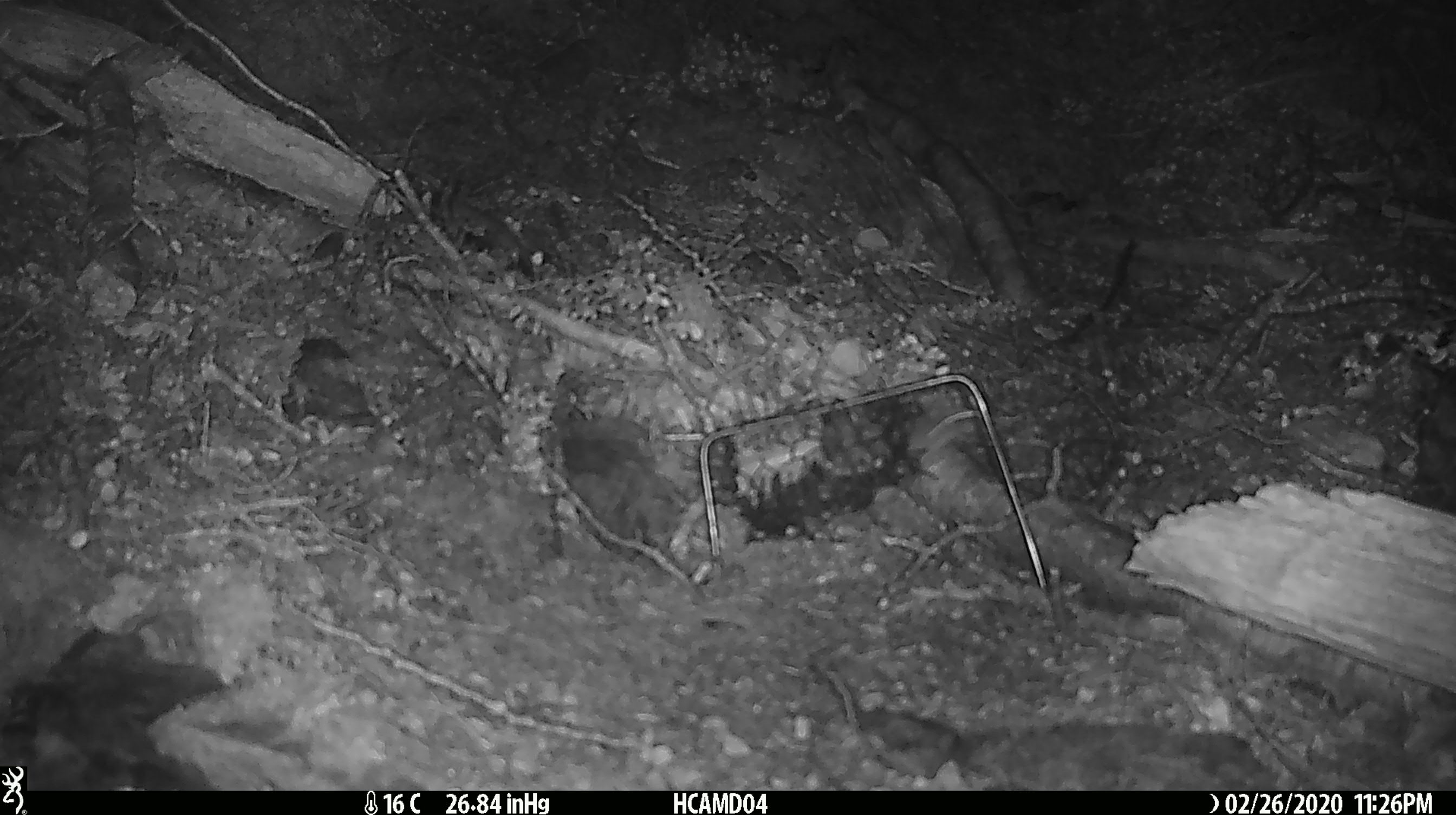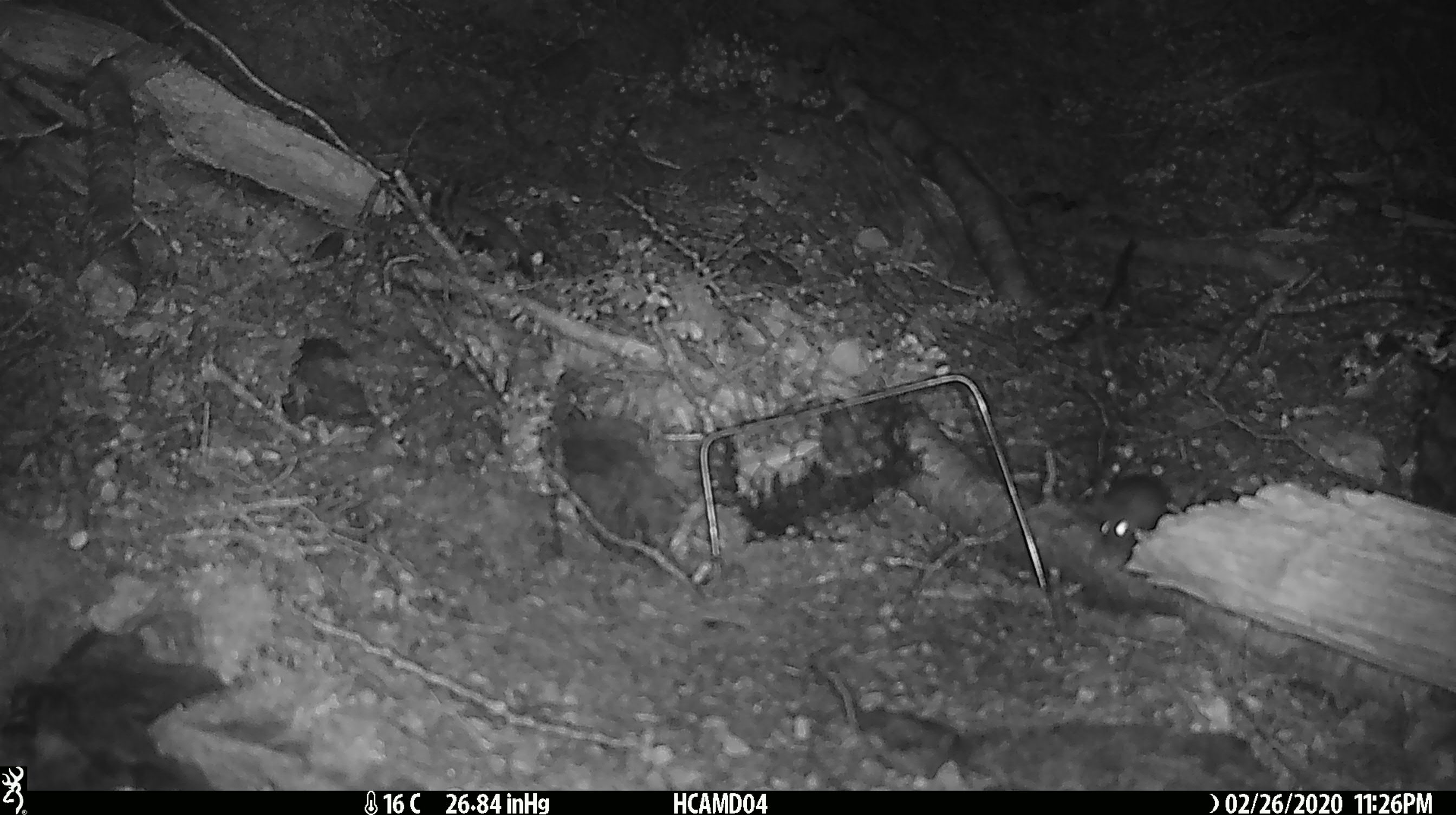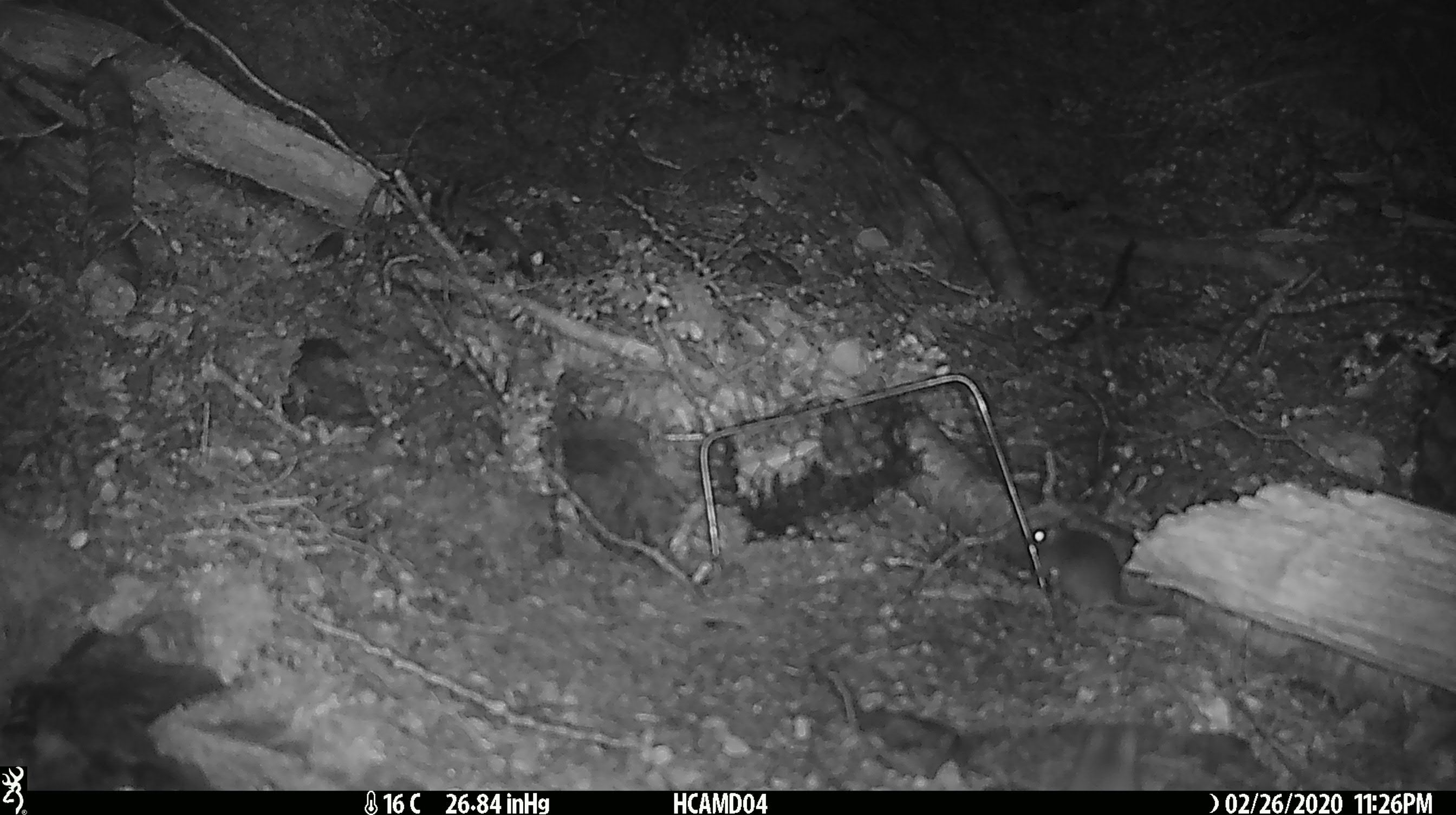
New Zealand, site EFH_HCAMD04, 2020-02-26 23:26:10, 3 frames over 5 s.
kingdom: Animalia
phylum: Chordata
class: Mammalia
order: Rodentia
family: Muridae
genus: Mus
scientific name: Mus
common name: mouse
Mouse (Mus).